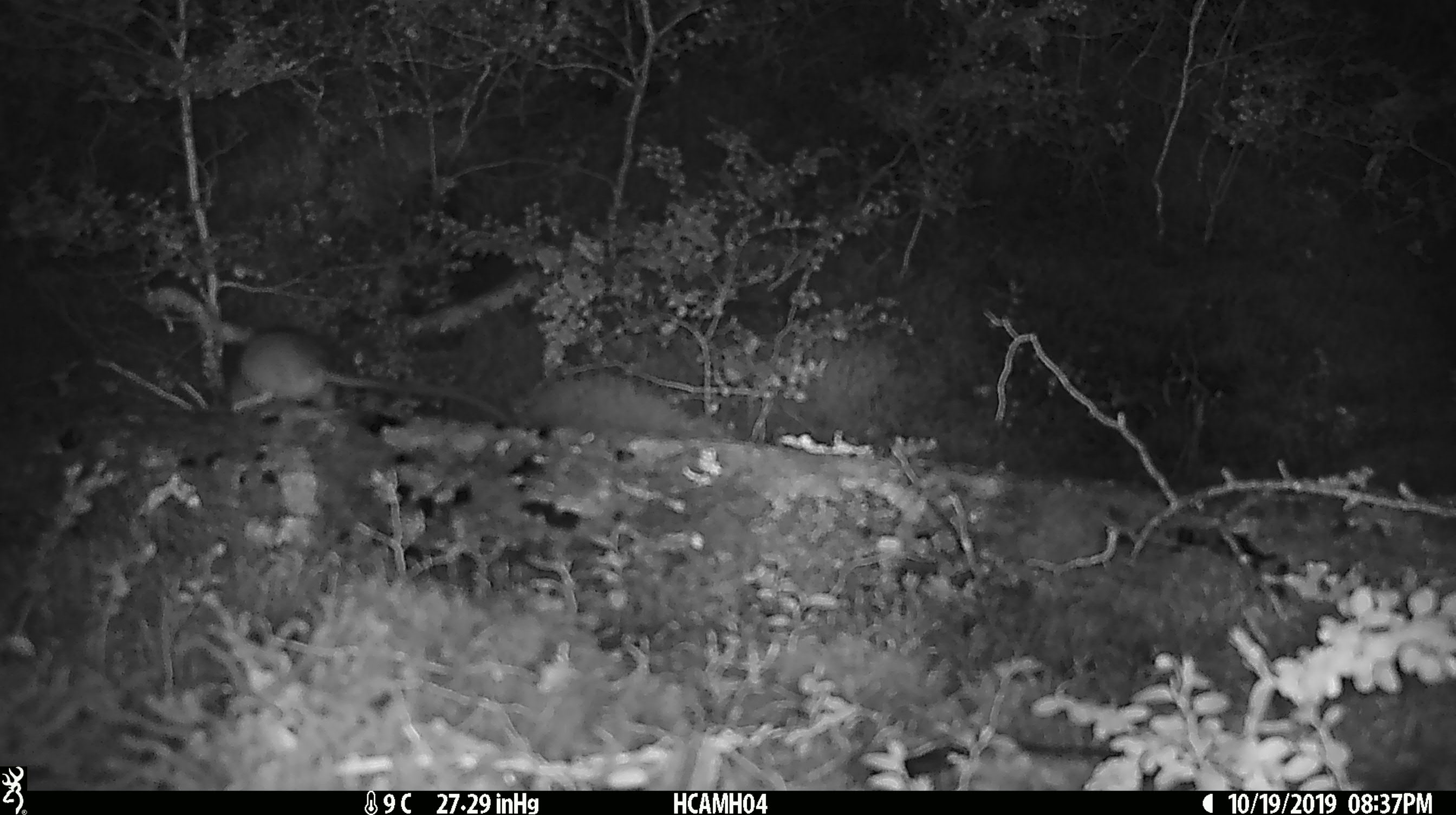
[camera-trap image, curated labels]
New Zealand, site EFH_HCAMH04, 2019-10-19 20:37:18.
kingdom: Animalia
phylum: Chordata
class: Mammalia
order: Rodentia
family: Muridae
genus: Mus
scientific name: Mus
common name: mouse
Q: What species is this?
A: Mouse (Mus).